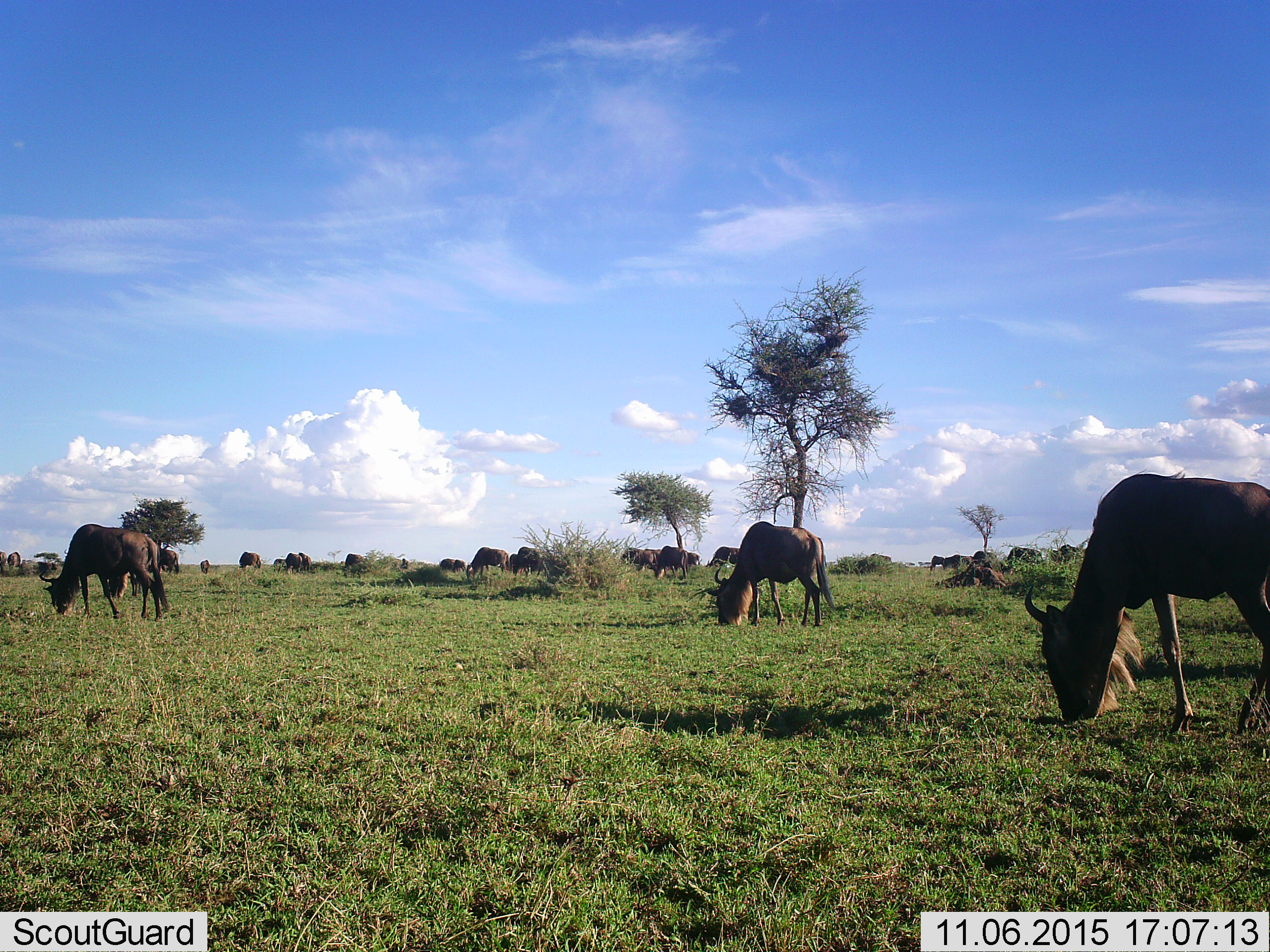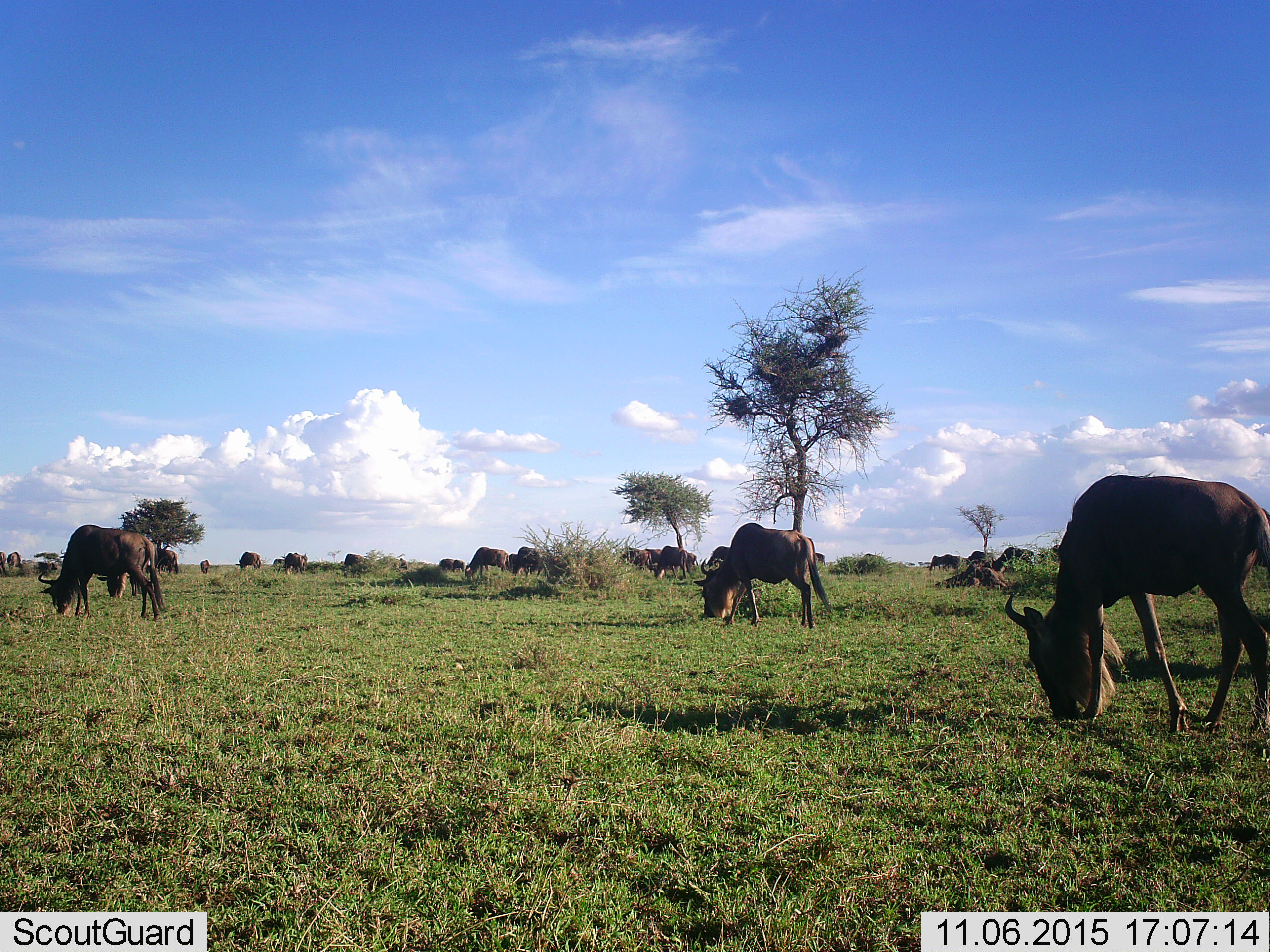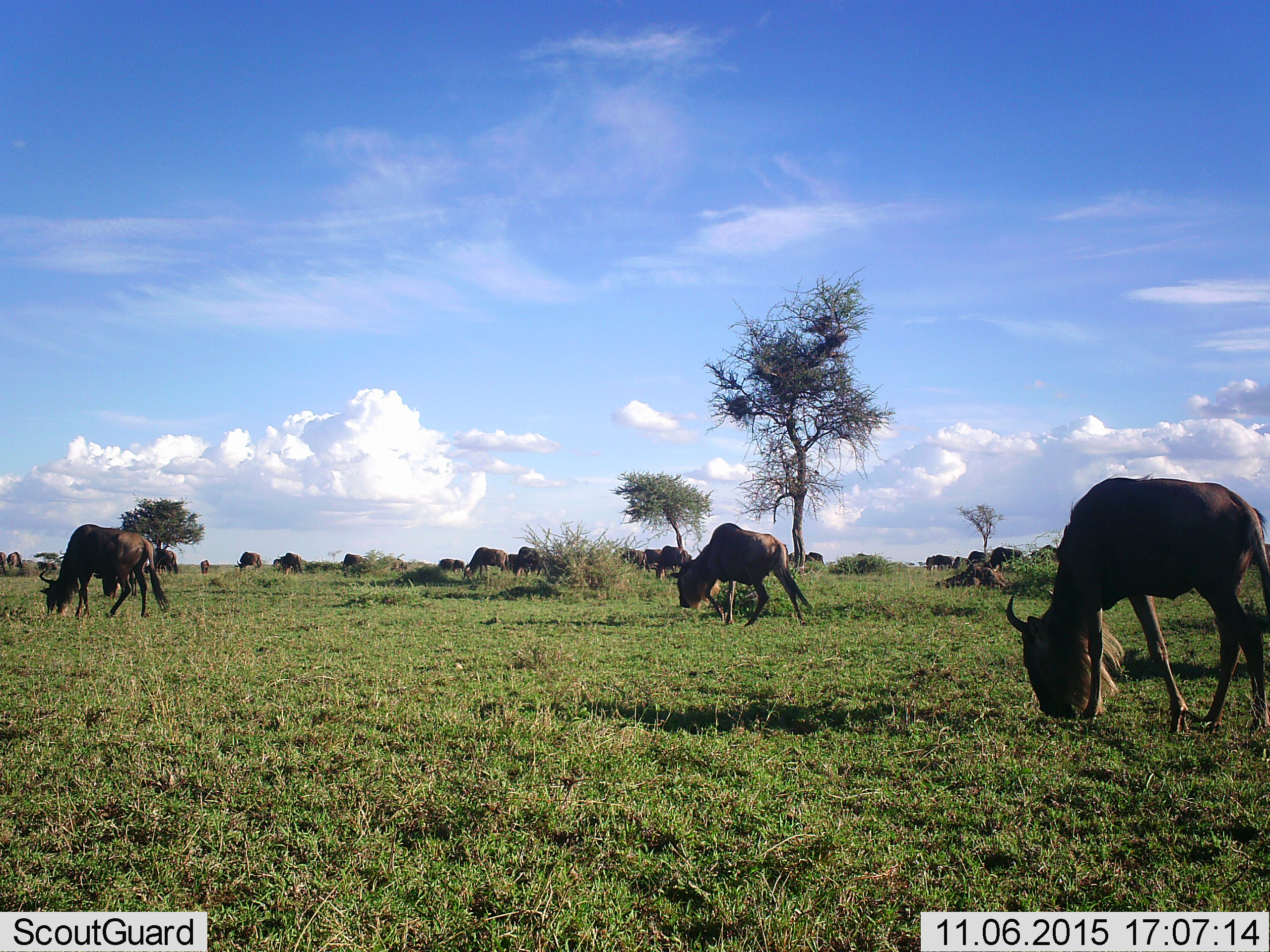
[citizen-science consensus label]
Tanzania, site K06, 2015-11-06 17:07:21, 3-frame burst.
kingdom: Animalia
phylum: Chordata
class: Mammalia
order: Artiodactyla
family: Bovidae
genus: Connochaetes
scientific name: Connochaetes taurinus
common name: blue wildebeest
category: wildebeest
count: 11-50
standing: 33%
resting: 11%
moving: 67%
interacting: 0%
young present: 0%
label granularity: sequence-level